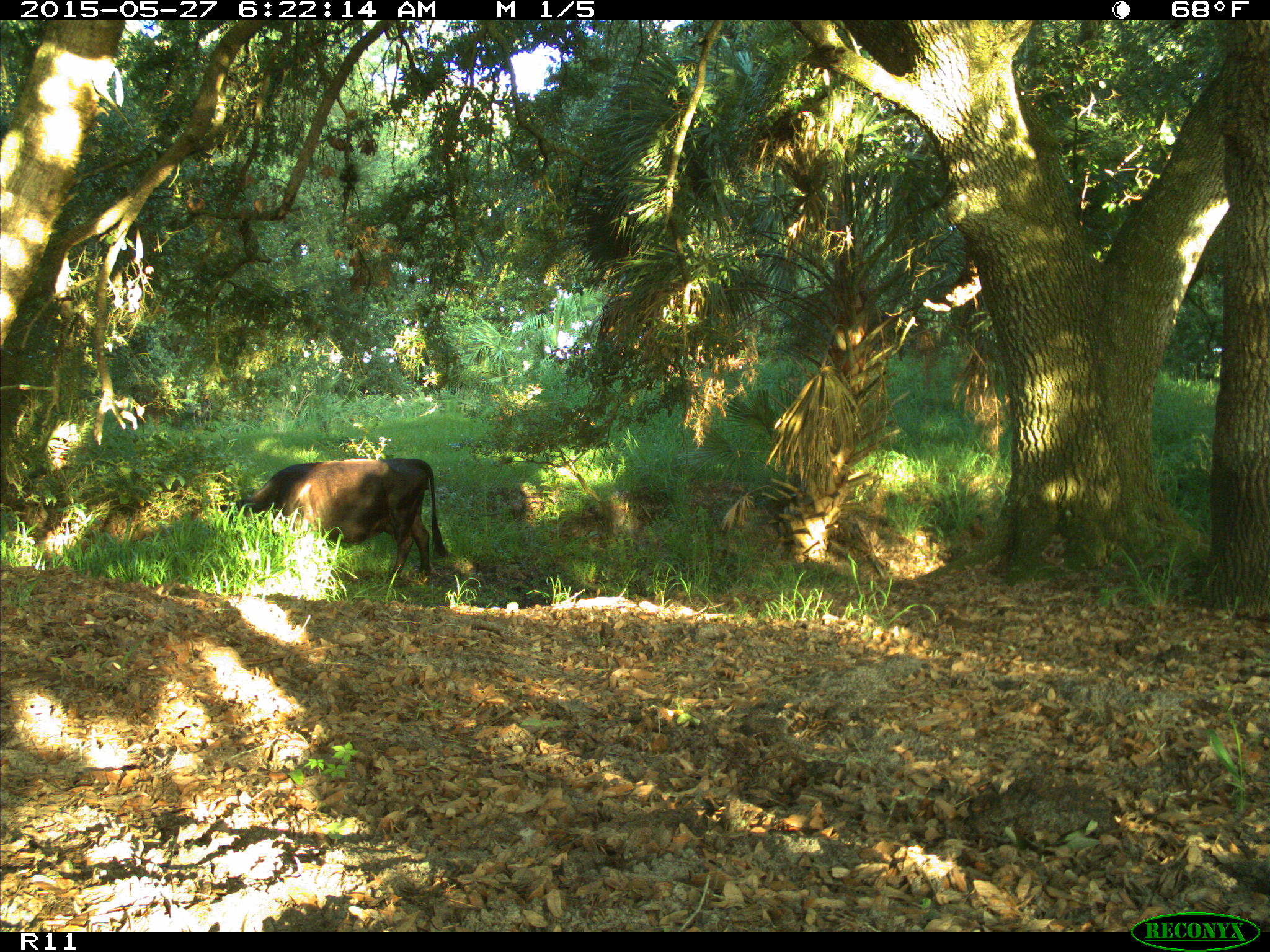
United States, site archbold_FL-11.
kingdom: Animalia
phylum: Chordata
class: Mammalia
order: Artiodactyla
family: Bovidae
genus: Bos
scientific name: Bos taurus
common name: domestic cow